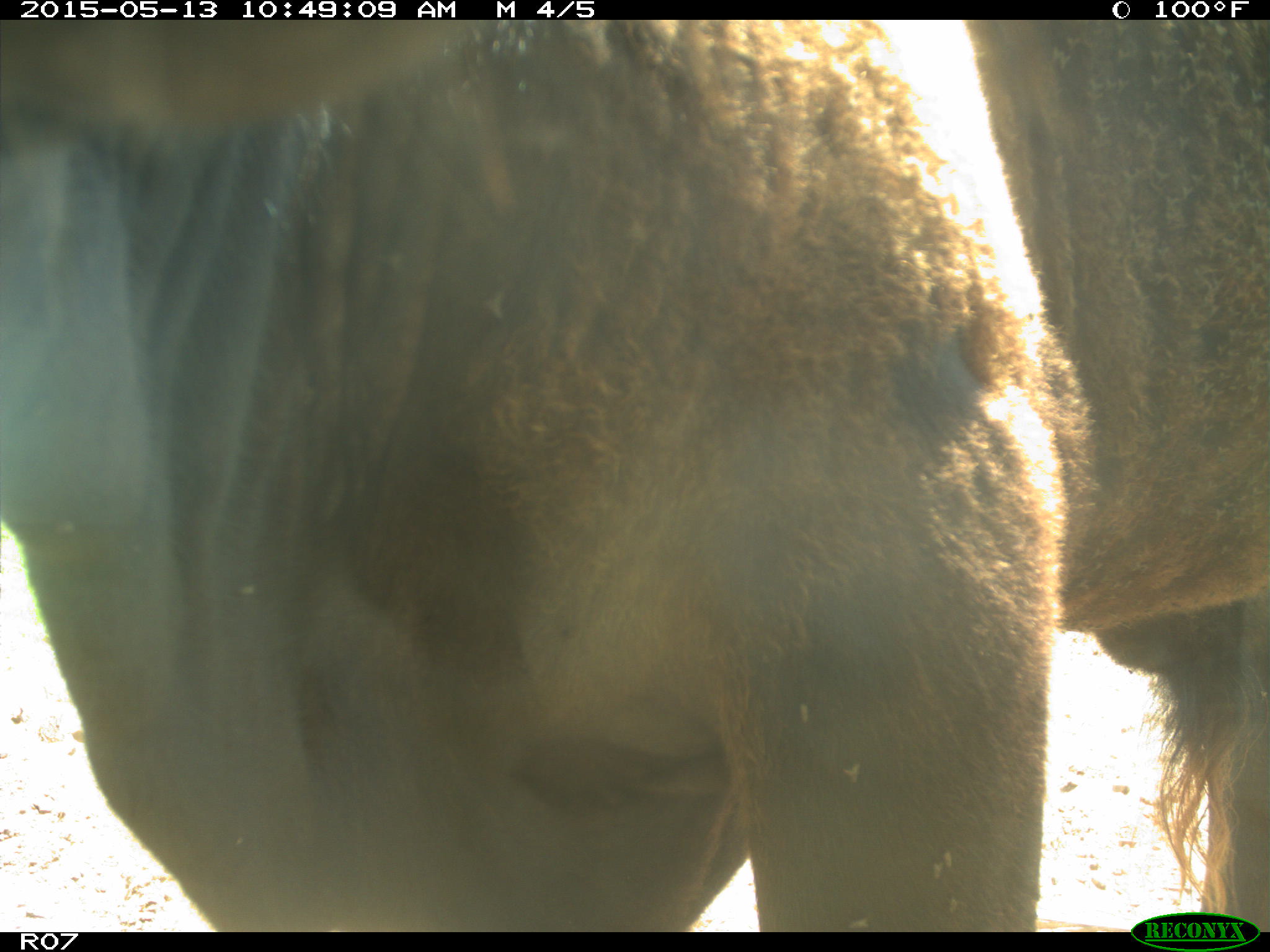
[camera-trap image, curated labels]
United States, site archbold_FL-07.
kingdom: Animalia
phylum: Chordata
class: Mammalia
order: Artiodactyla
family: Bovidae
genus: Bos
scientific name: Bos taurus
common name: domestic cow